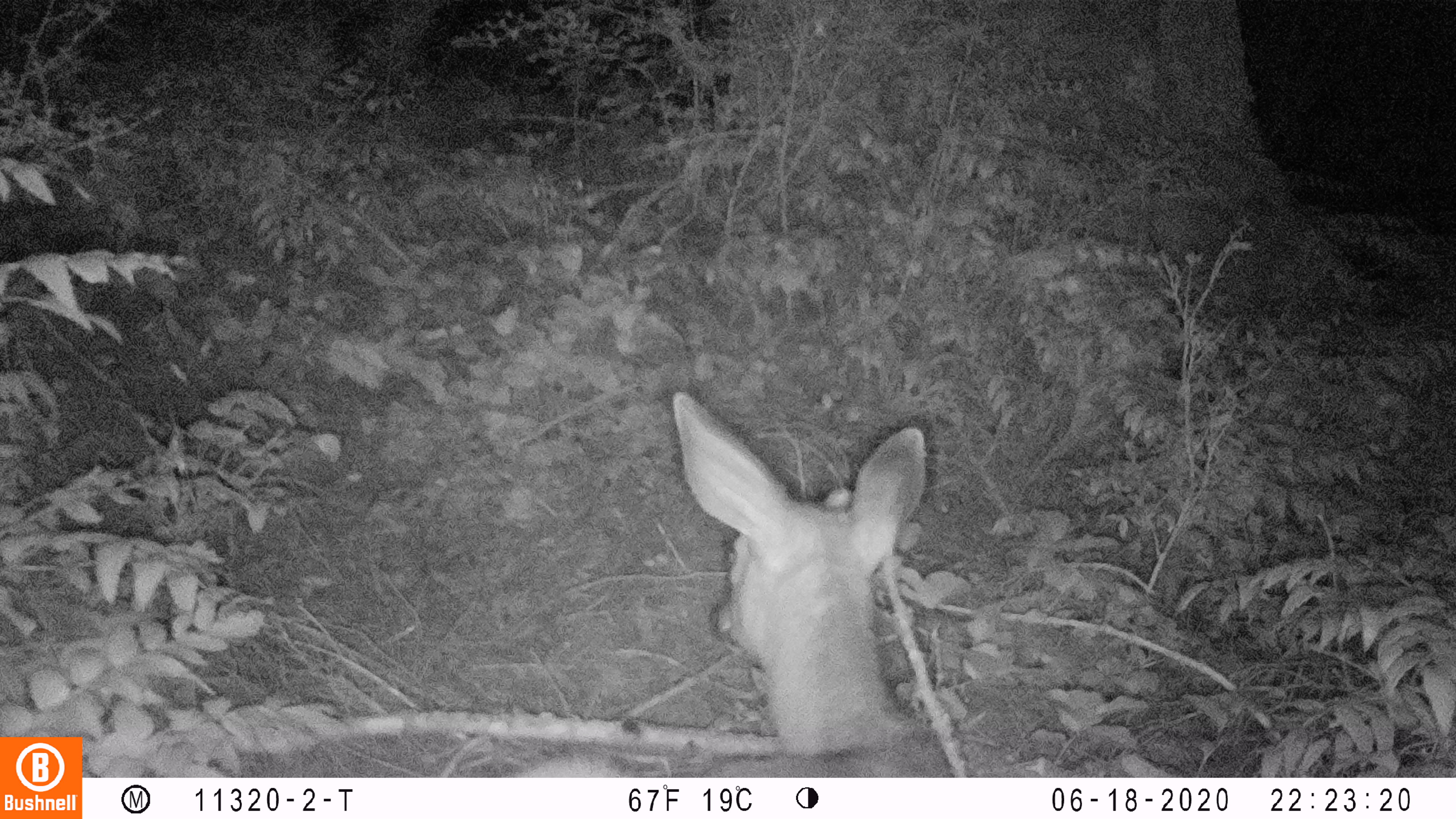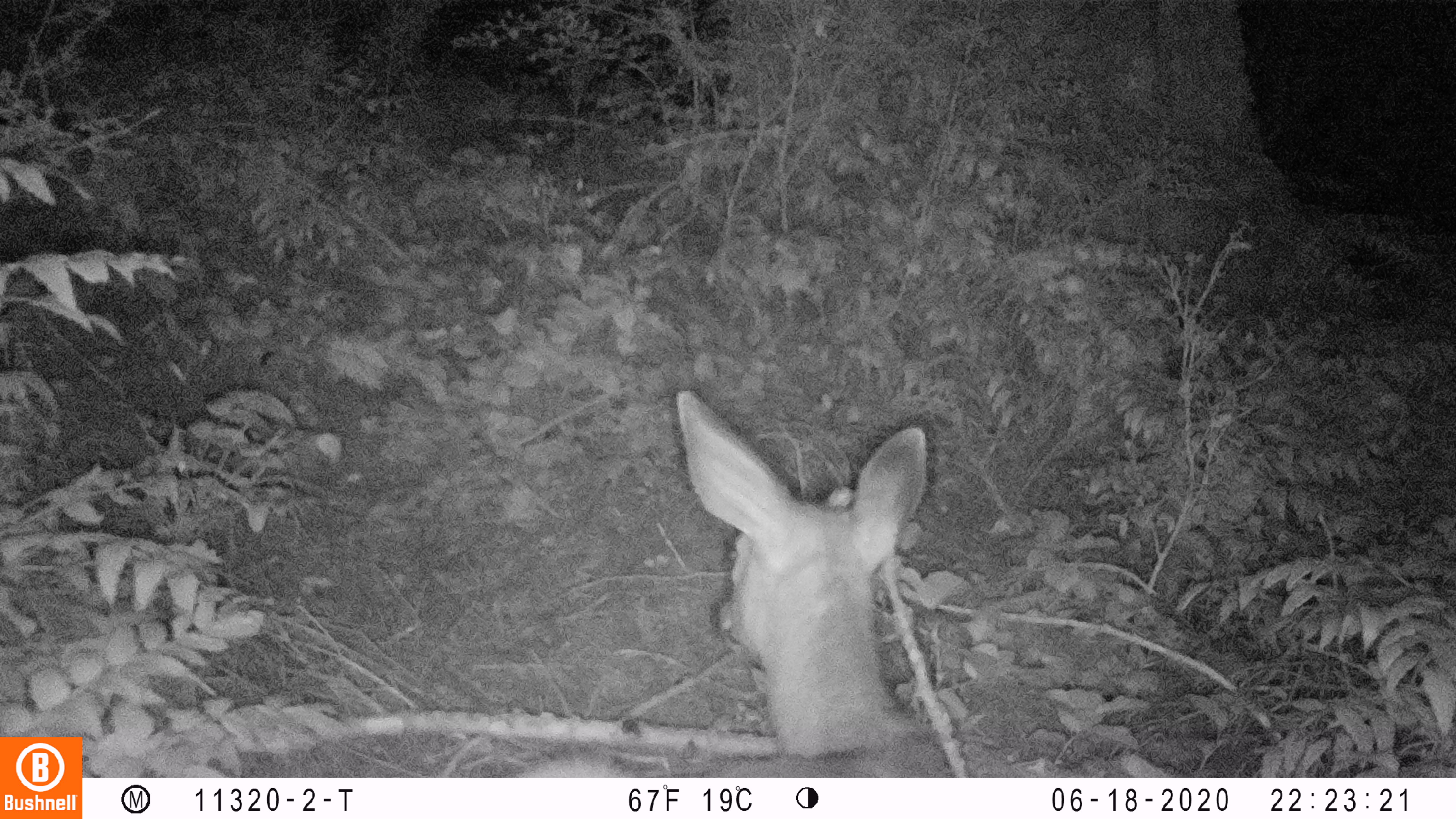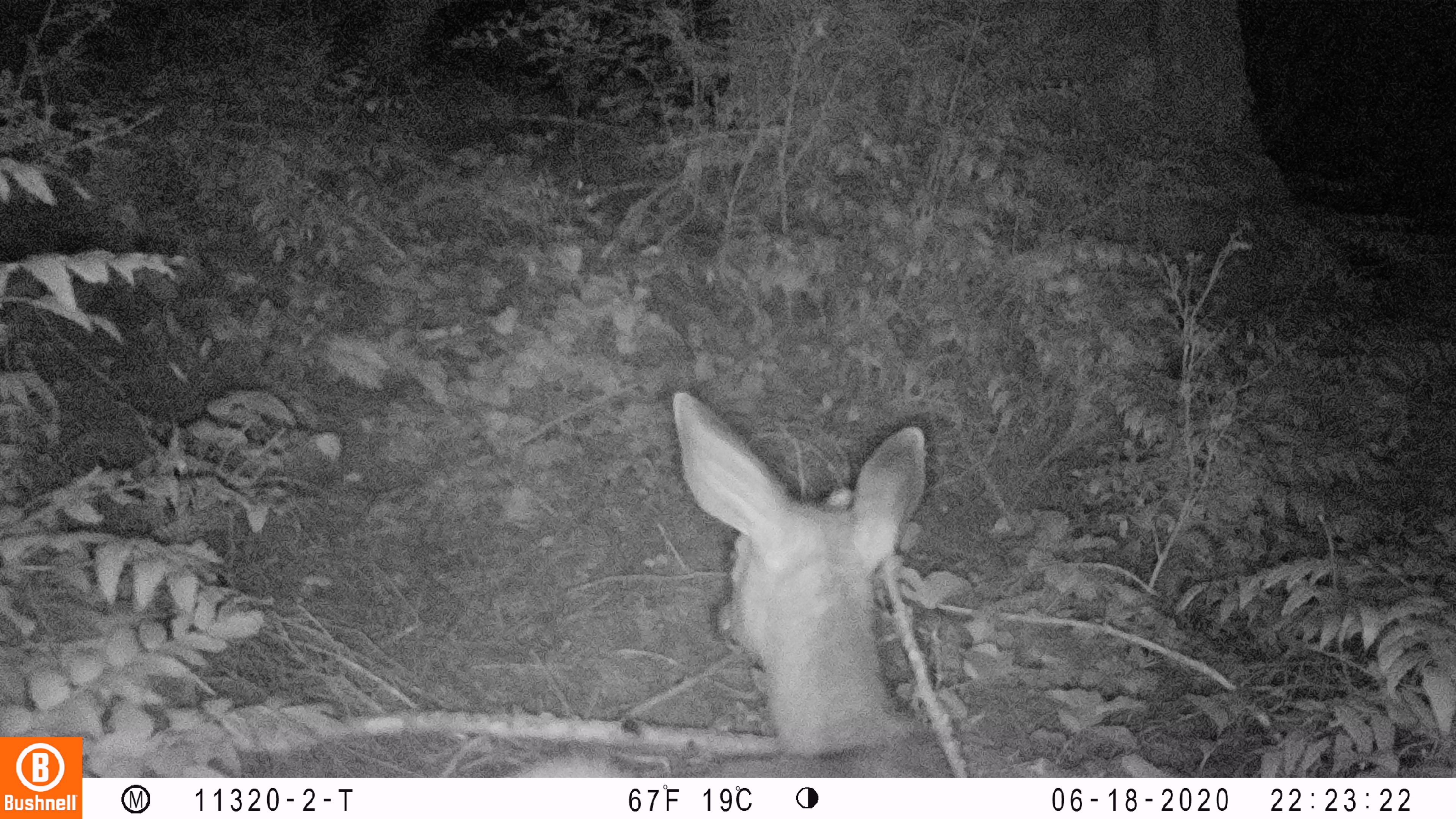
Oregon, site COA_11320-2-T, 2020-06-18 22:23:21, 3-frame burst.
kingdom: Animalia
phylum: Chordata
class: Mammalia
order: Artiodactyla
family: Cervidae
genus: Odocoileus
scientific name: Odocoileus hemionus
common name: black-tailed deer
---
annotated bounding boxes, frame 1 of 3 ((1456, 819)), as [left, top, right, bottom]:
black-tailed deer: [518, 393, 943, 770]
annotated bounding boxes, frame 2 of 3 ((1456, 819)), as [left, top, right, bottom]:
black-tailed deer: [514, 376, 943, 774]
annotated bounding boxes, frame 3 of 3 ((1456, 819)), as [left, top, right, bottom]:
black-tailed deer: [518, 387, 943, 772]